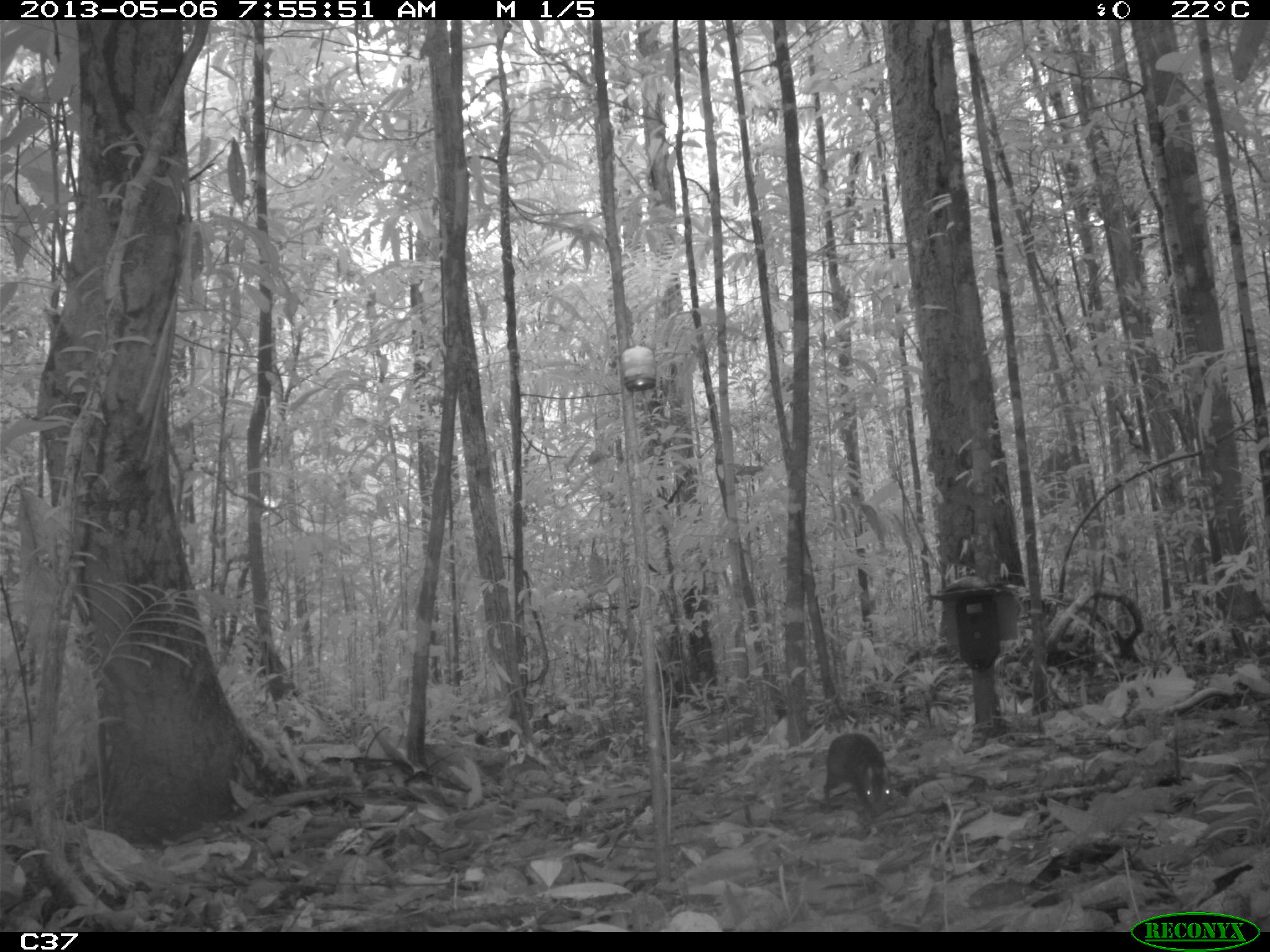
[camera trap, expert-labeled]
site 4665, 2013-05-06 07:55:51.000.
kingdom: Animalia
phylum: Chordata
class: Mammalia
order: Rodentia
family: Dasyproctidae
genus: Myoprocta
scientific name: Myoprocta pratti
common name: green acouchi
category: myoprocta pratii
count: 1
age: adult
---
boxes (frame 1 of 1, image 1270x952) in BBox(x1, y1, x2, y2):
myoprocta pratii: BBox(823, 733, 891, 811)